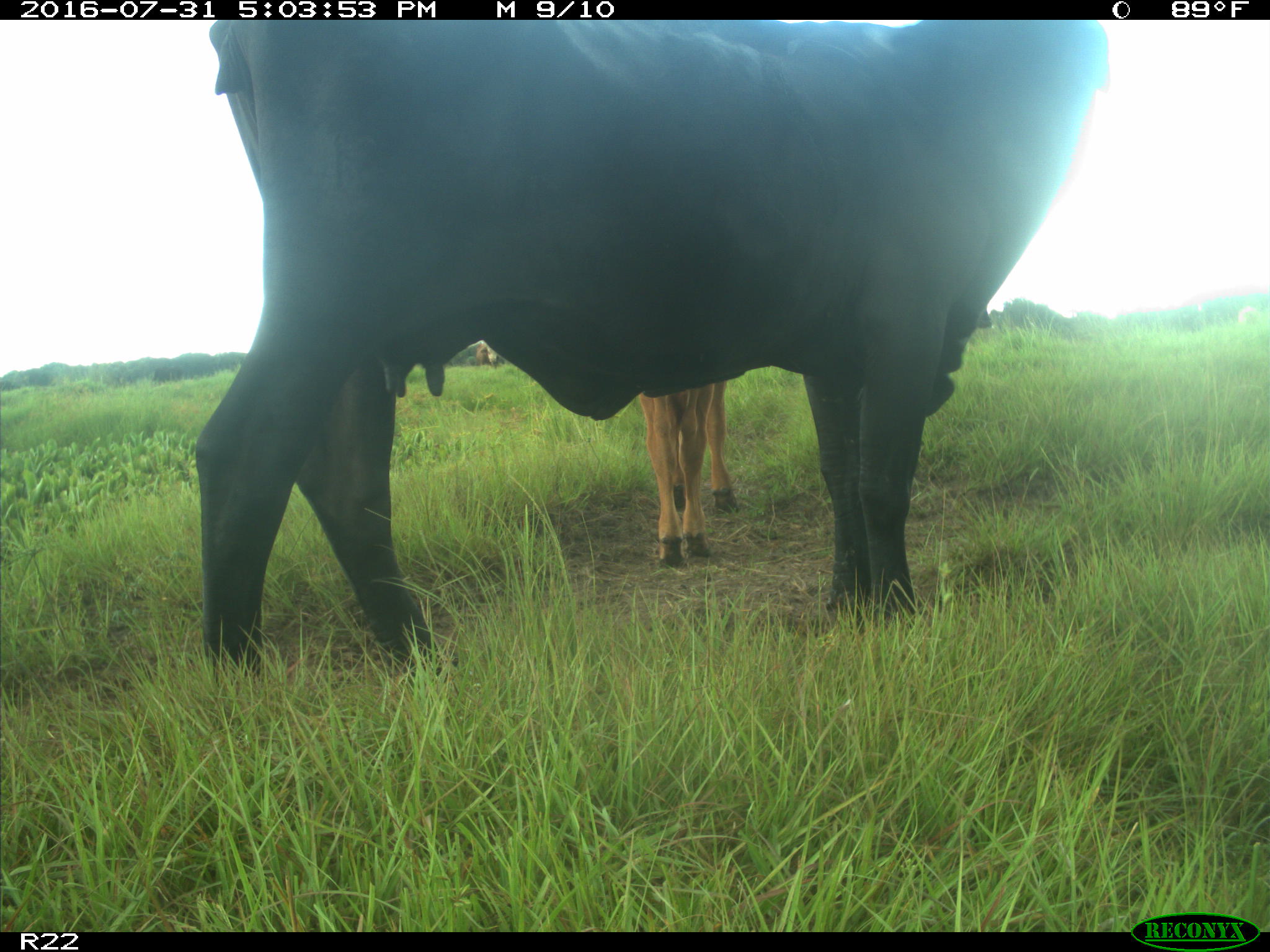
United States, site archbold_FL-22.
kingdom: Animalia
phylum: Chordata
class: Mammalia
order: Artiodactyla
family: Bovidae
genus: Bos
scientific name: Bos taurus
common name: domestic cow